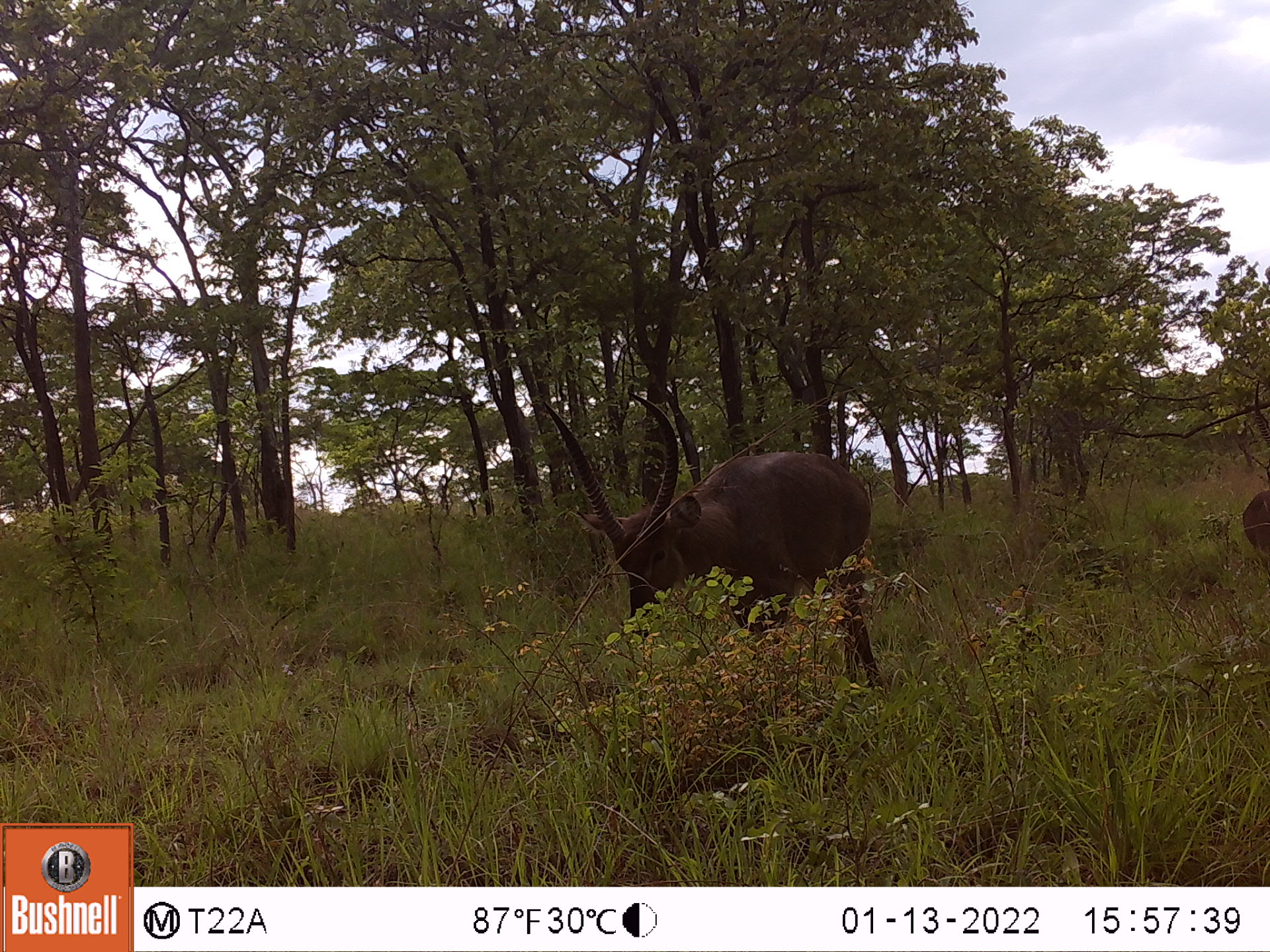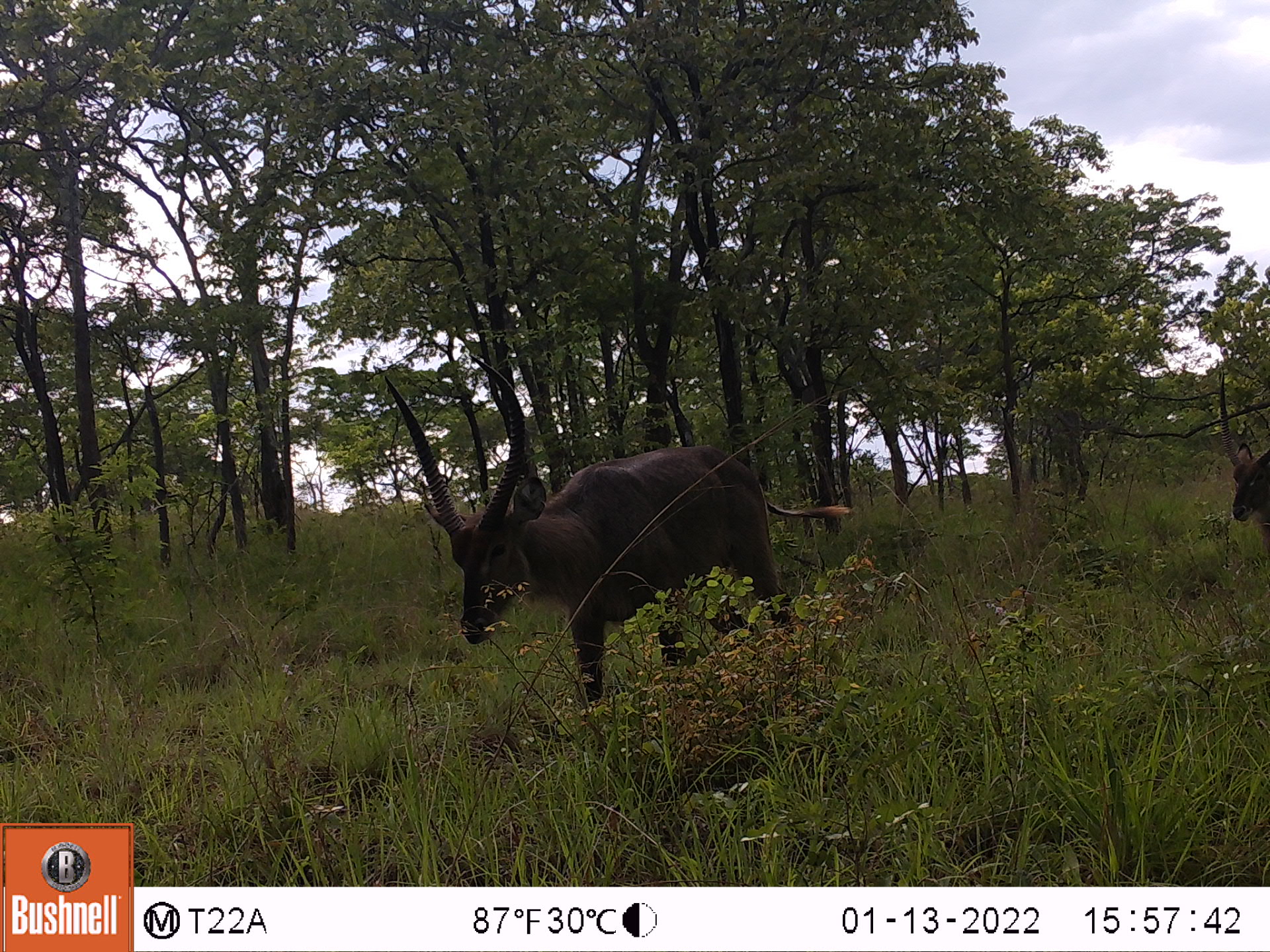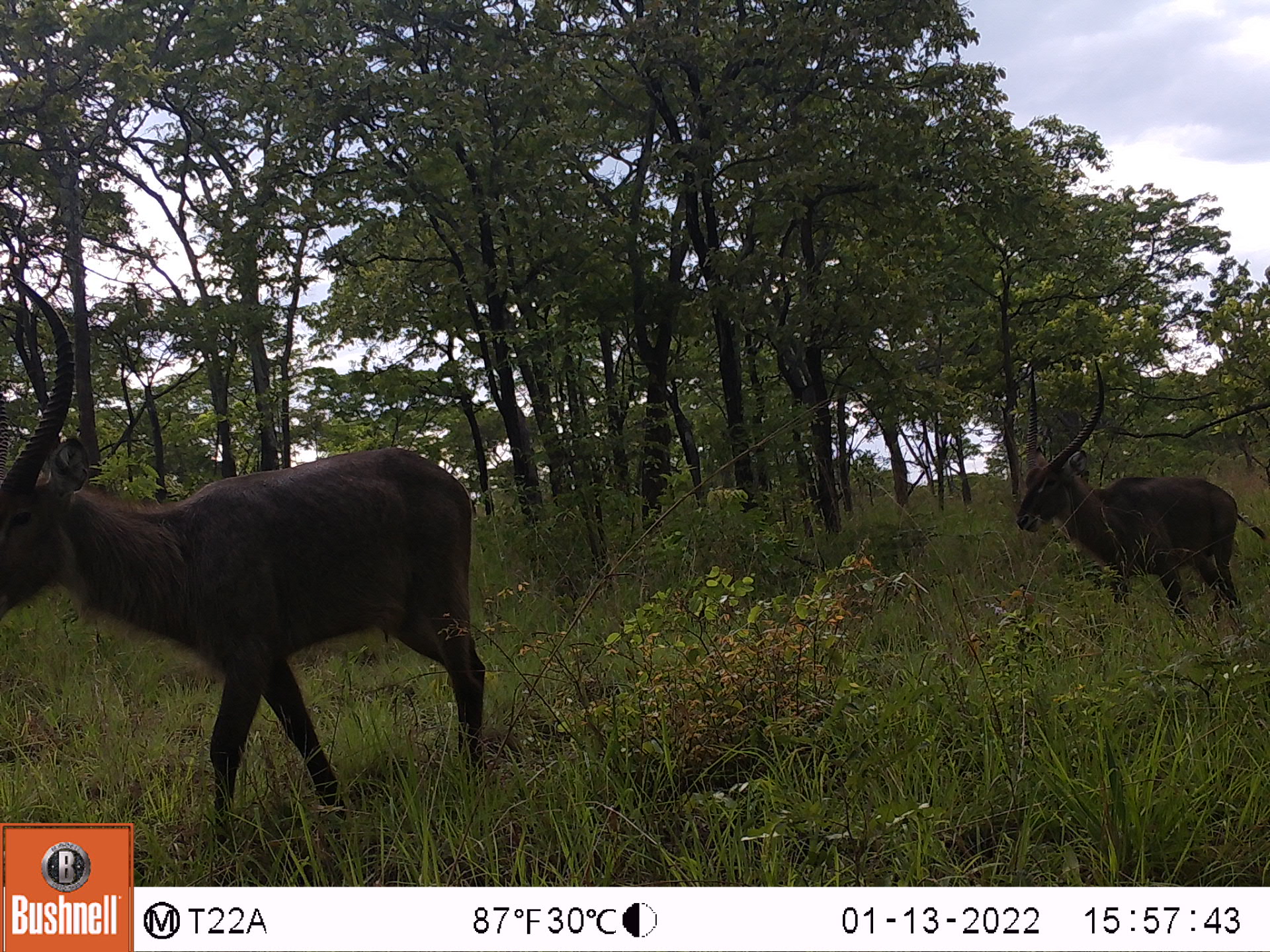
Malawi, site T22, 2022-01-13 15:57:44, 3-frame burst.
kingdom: Animalia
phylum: Chordata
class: Mammalia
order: Artiodactyla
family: Bovidae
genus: Kobus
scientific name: Kobus ellipsiprymnus ellipsiprymnus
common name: common waterbuck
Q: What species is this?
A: Common waterbuck (Kobus ellipsiprymnus ellipsiprymnus).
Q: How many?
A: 2.